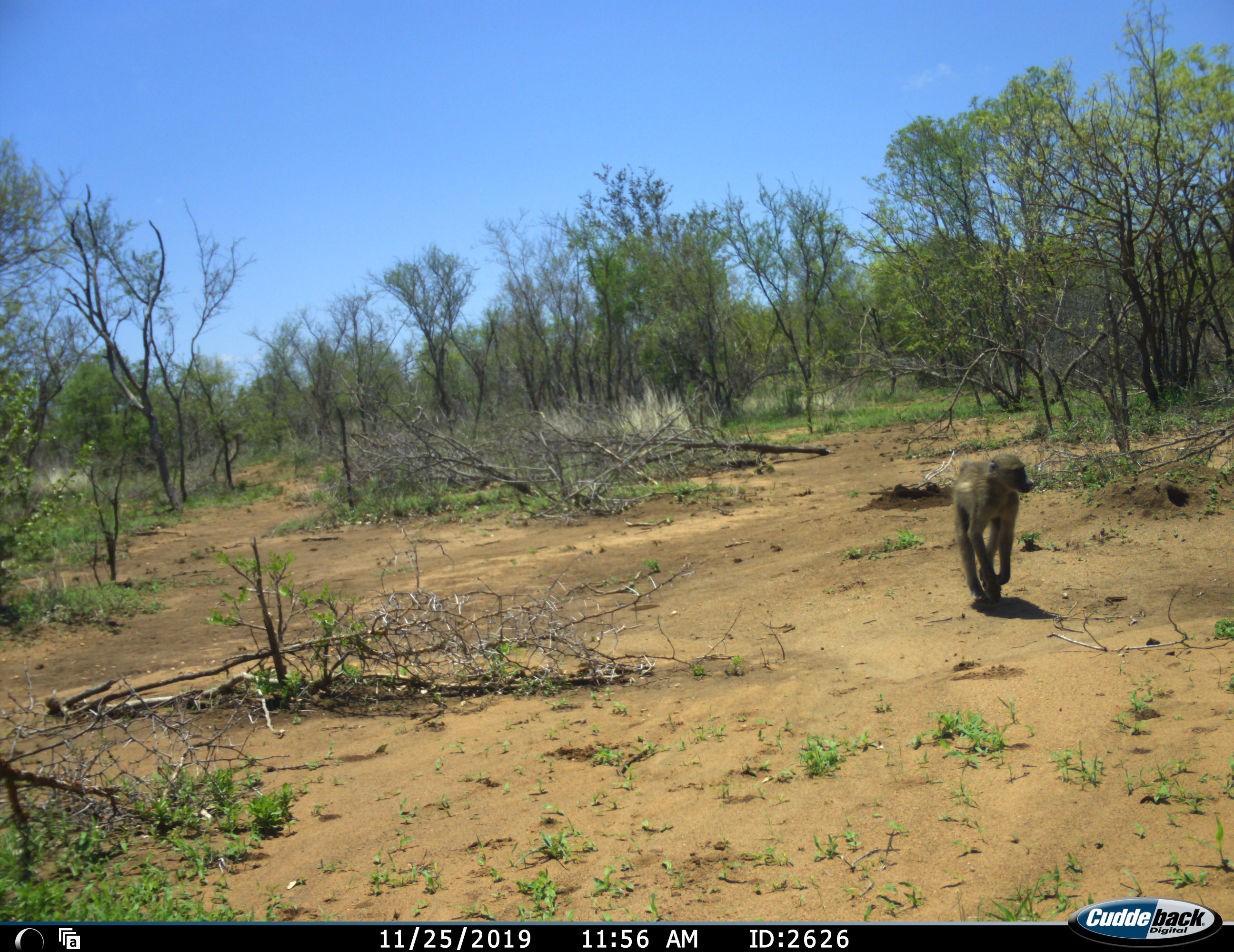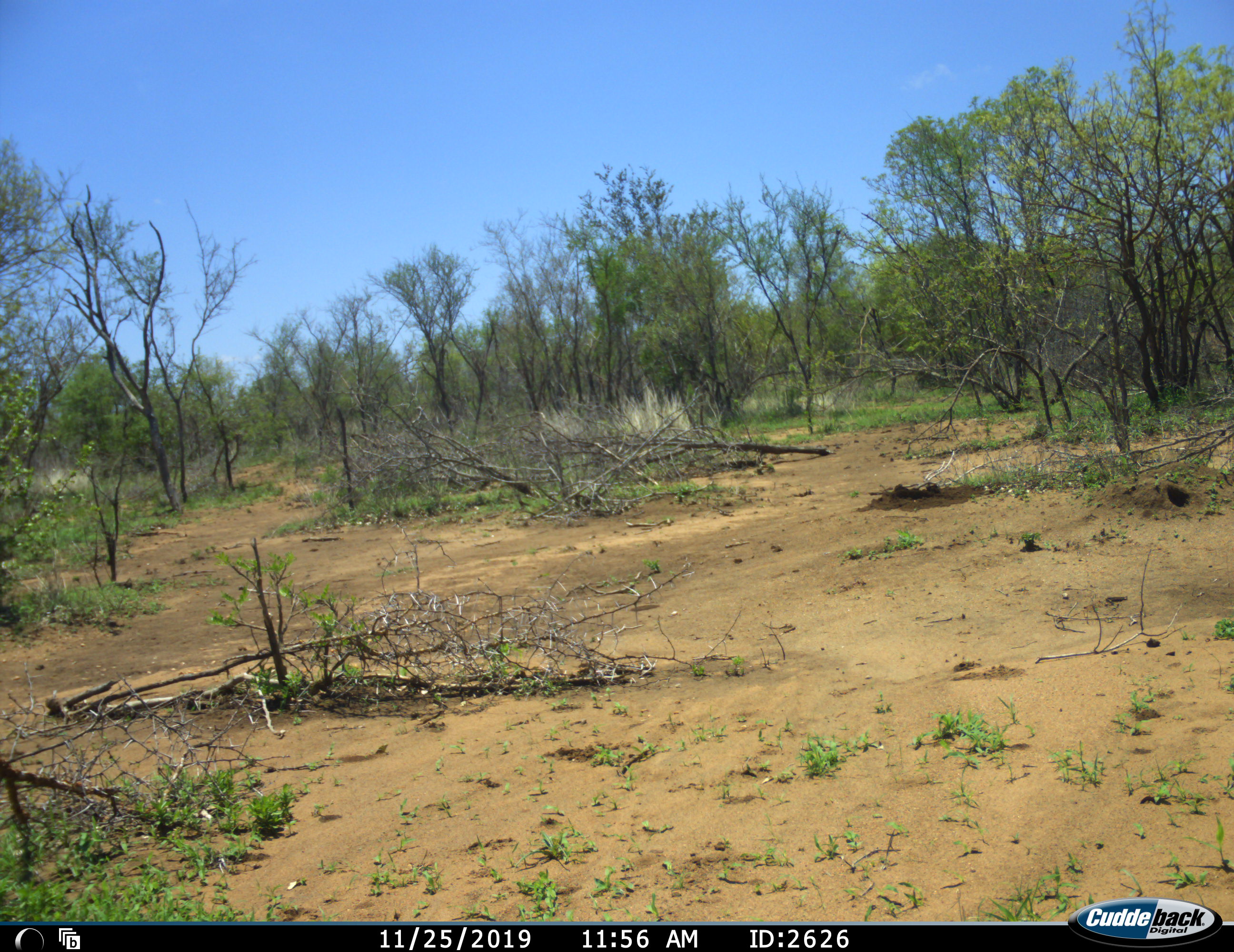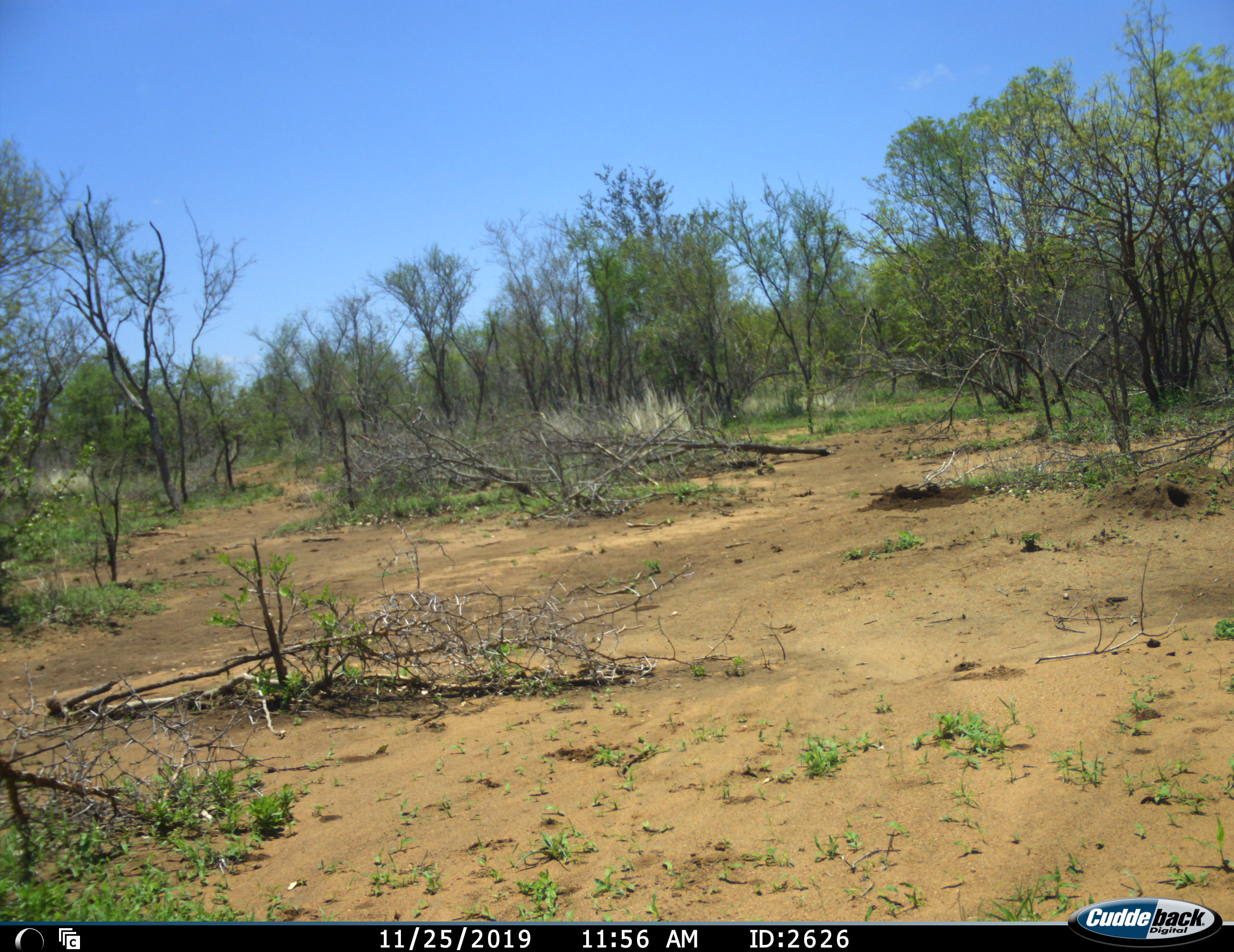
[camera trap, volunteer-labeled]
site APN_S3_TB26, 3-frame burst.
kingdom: Animalia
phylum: Chordata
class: Mammalia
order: Primates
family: Cercopithecidae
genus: Papio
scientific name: Papio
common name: baboon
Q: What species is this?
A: Baboon (Papio).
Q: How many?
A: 1.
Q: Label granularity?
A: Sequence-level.